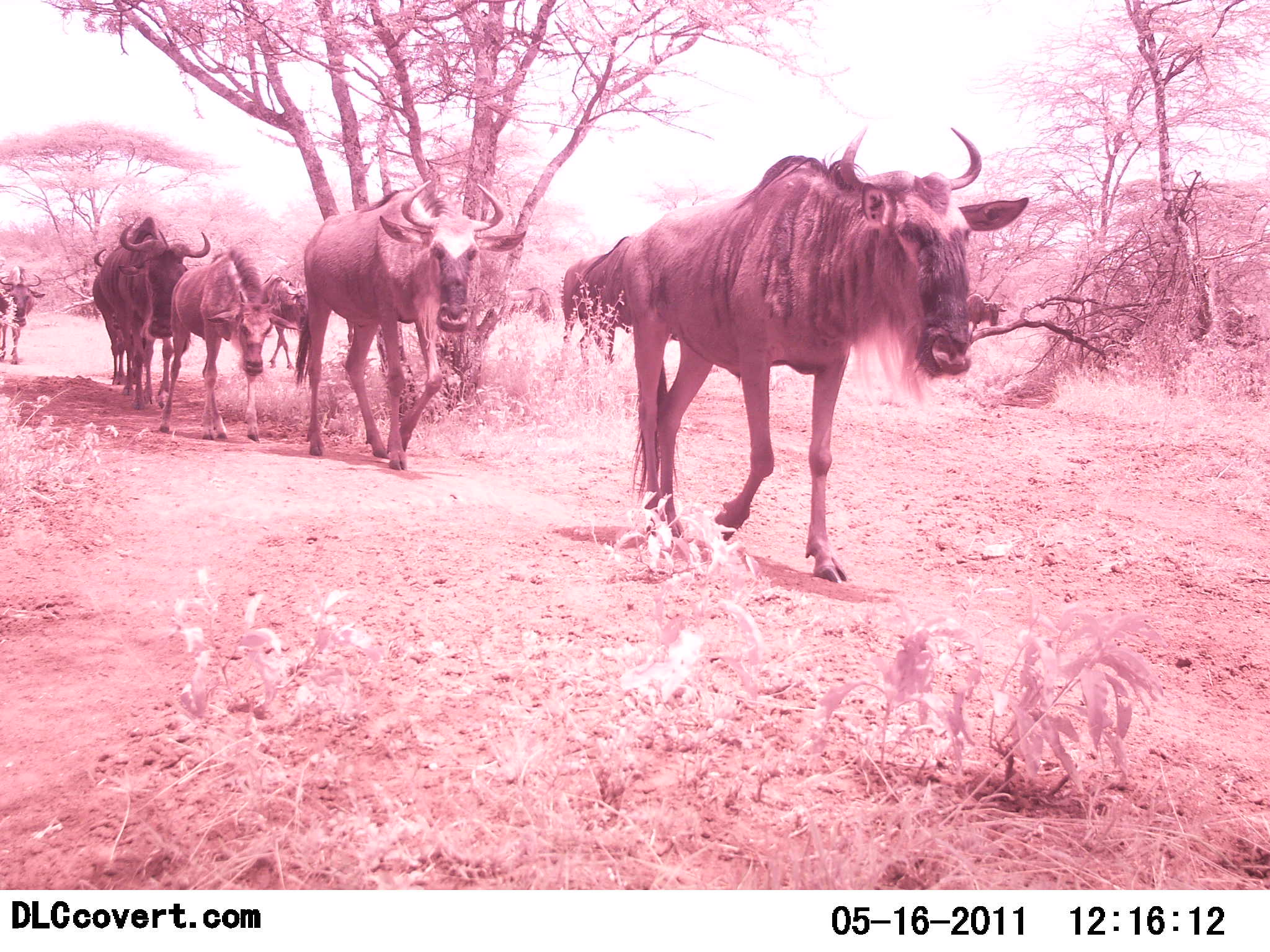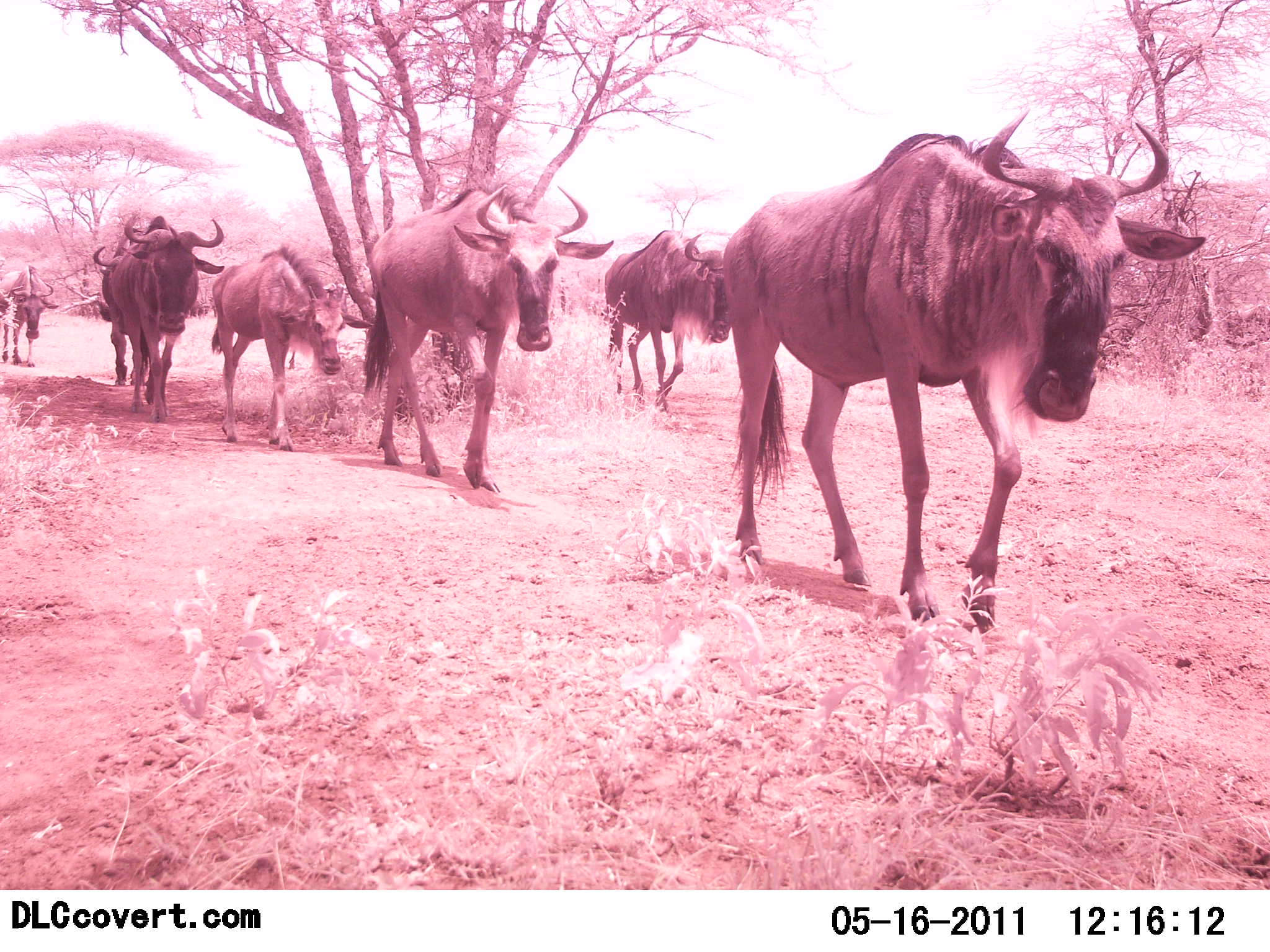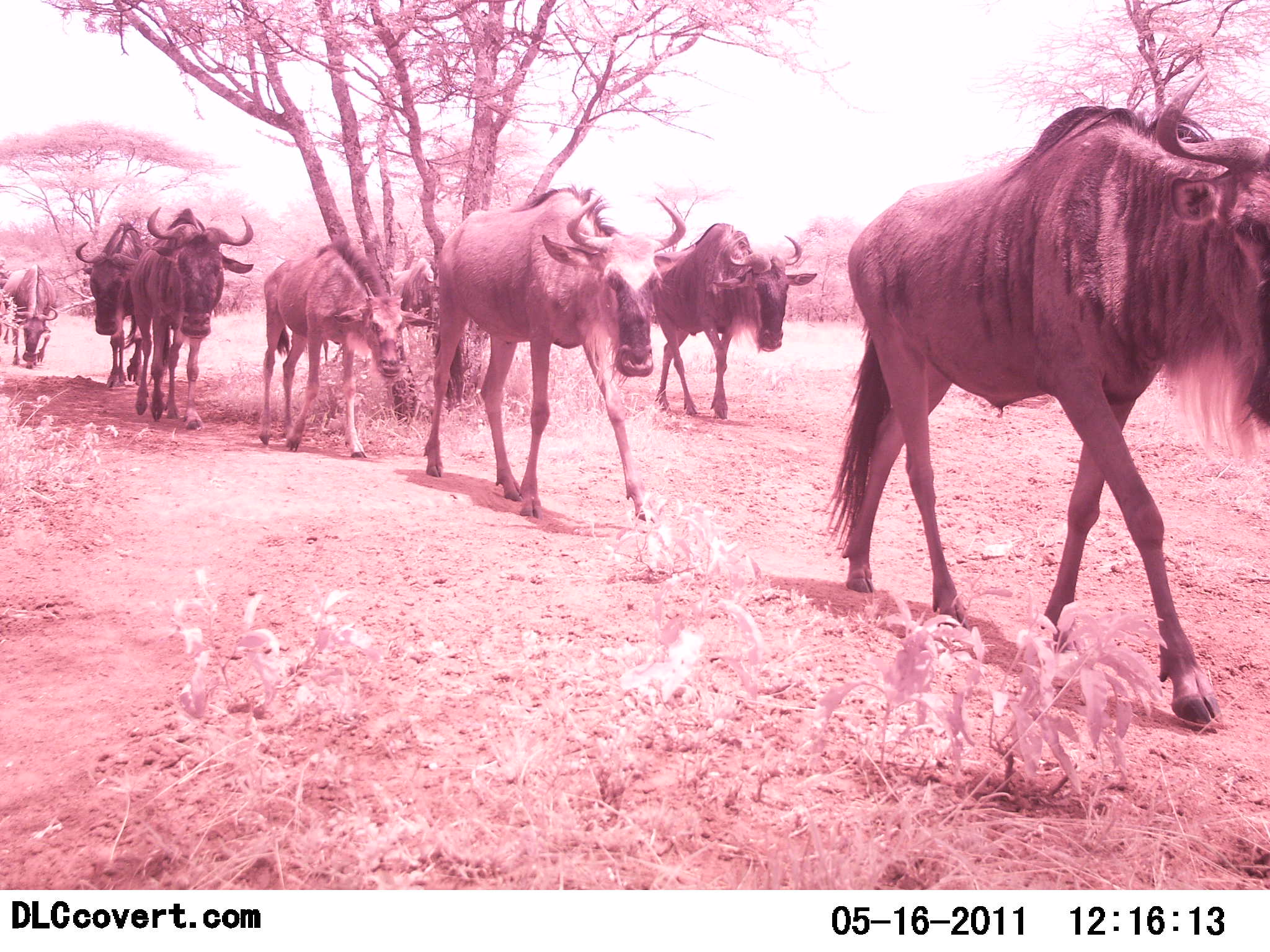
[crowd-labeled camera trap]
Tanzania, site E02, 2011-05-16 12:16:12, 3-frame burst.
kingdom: Animalia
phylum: Chordata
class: Mammalia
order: Artiodactyla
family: Bovidae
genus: Connochaetes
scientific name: Connochaetes taurinus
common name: blue wildebeest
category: wildebeest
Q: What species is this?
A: Wildebeest (blue wildebeest) (Connochaetes taurinus).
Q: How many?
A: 8.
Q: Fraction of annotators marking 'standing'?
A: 10%.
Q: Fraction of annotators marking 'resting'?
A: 0%.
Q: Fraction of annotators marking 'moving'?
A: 100%.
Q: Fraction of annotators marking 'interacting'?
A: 0%.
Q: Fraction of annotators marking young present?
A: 20%.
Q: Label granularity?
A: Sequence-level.